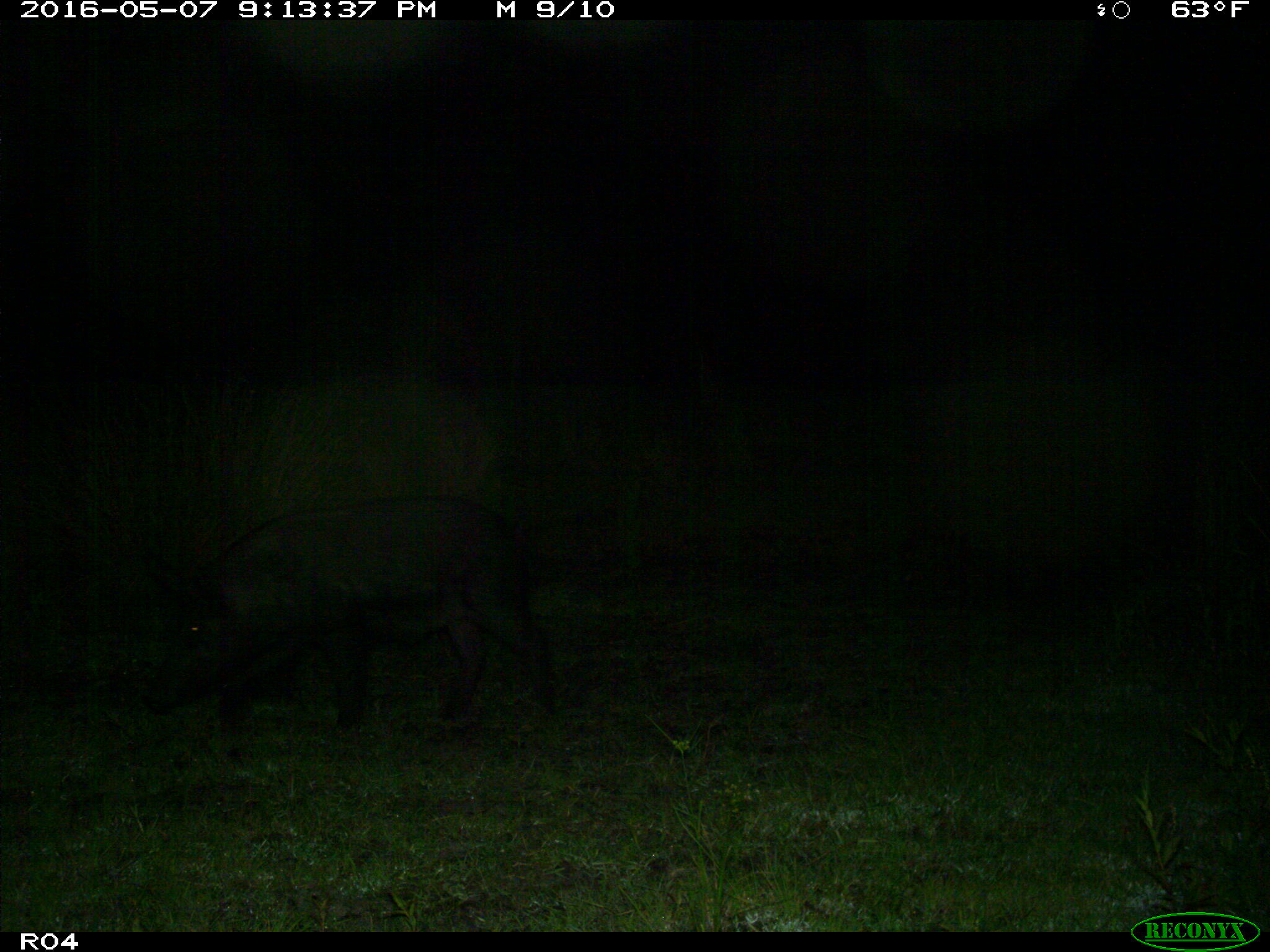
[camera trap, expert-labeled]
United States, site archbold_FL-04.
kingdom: Animalia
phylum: Chordata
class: Mammalia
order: Artiodactyla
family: Suidae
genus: Sus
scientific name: Sus scrofa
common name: wild boar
Sus scrofa (wild boar).